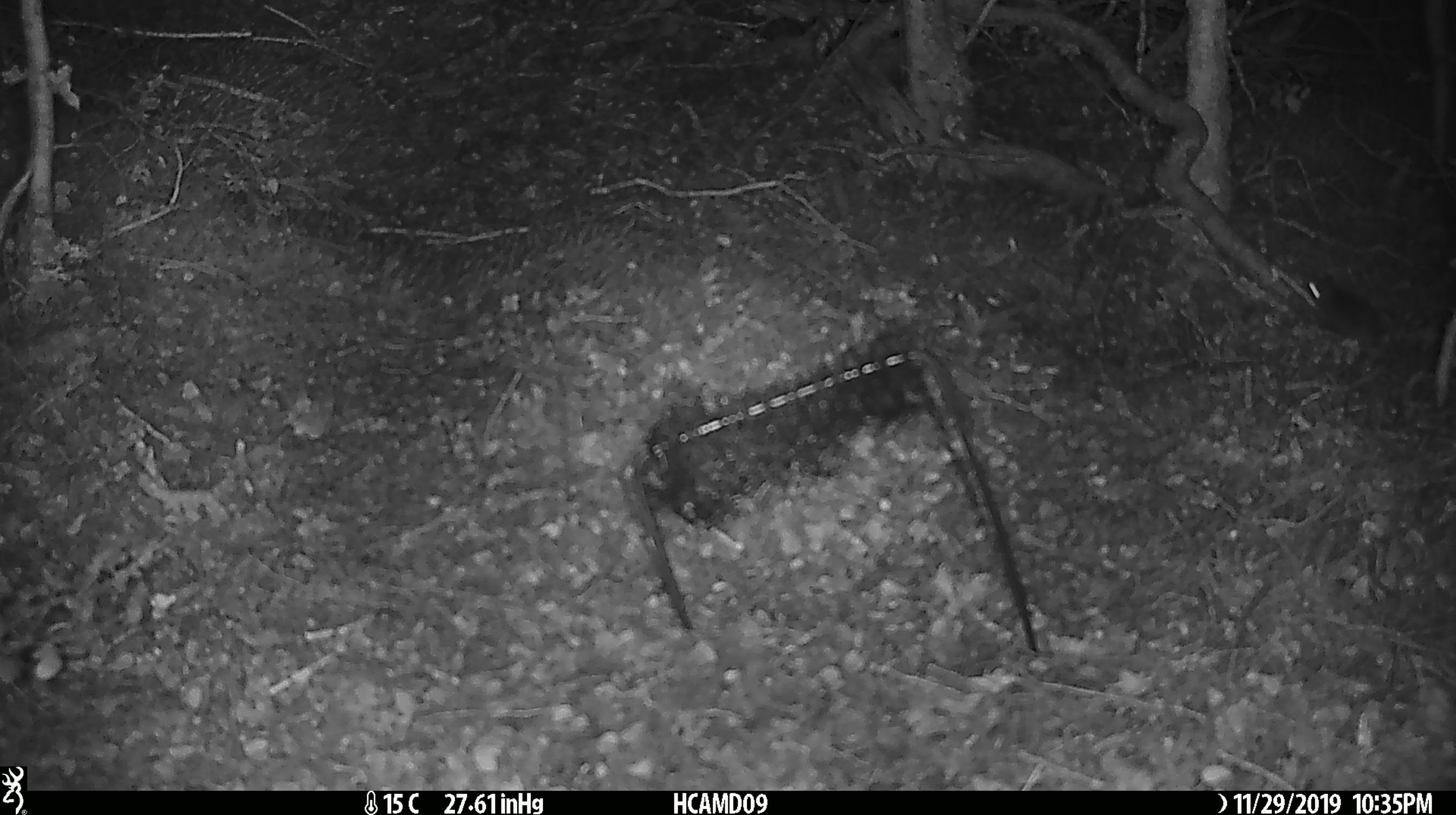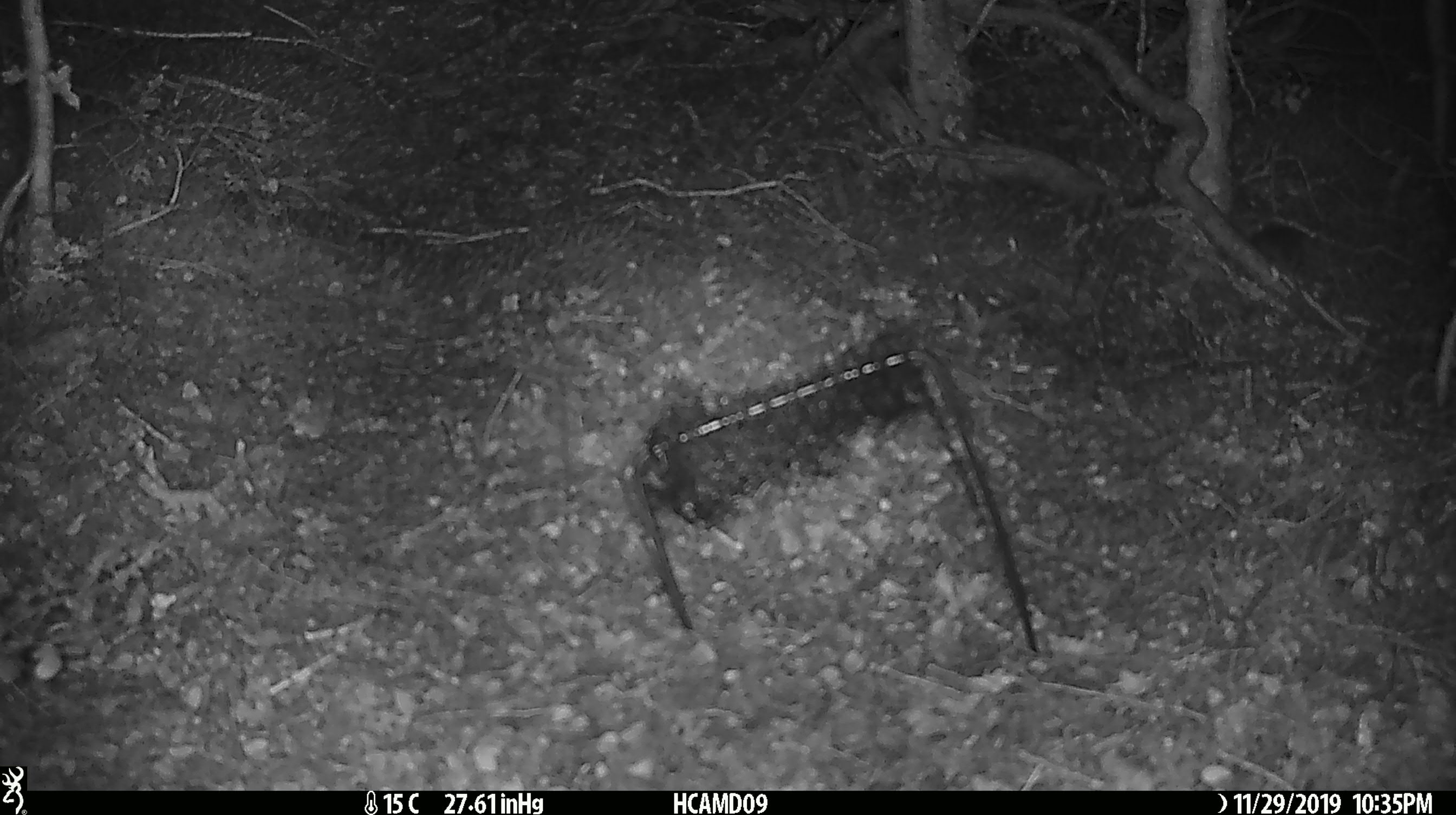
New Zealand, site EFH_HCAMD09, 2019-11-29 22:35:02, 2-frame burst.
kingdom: Animalia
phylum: Chordata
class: Mammalia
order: Rodentia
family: Muridae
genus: Mus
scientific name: Mus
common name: mouse